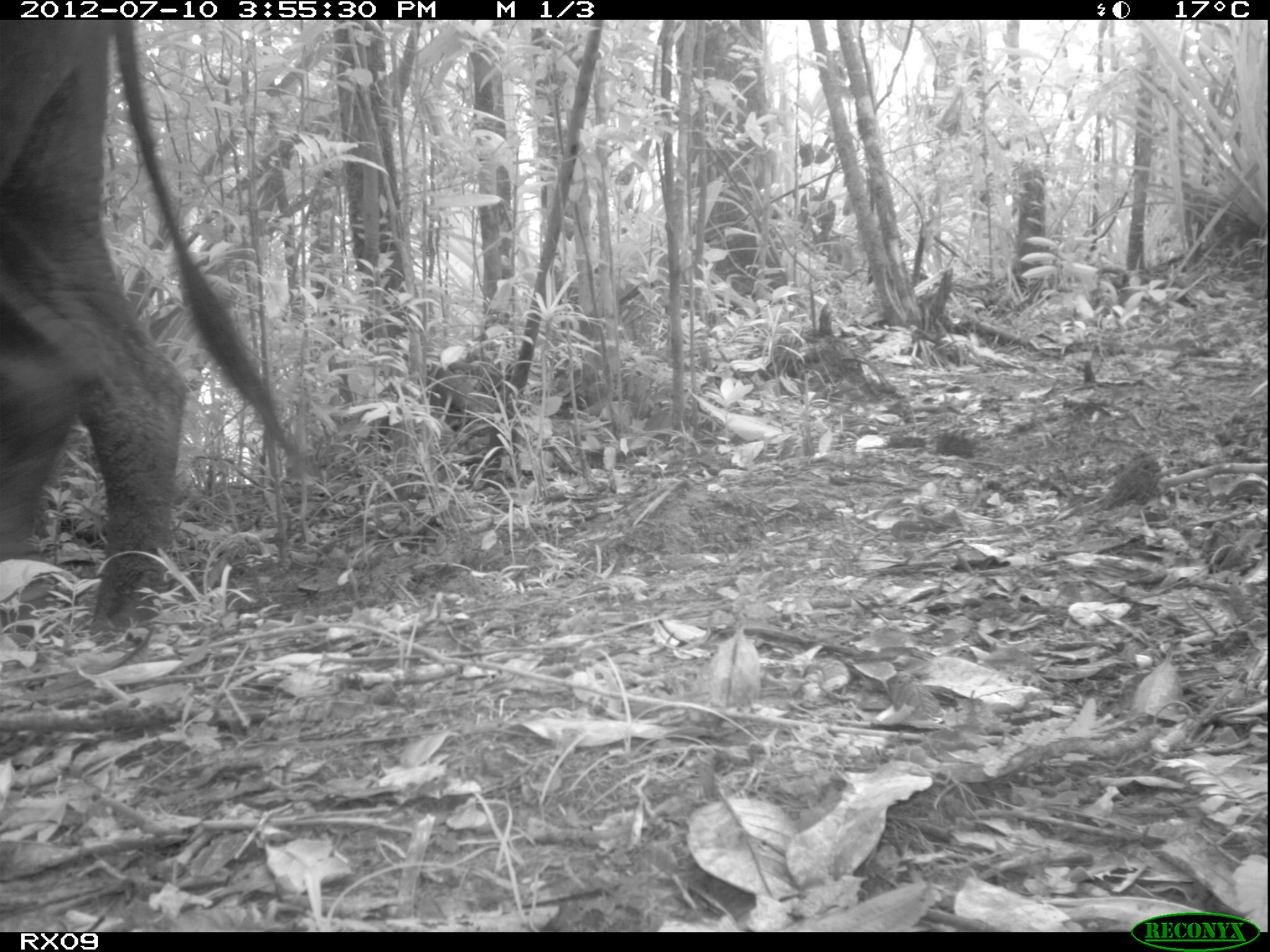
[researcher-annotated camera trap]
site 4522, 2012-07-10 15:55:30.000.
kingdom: Animalia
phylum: Chordata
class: Mammalia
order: Artiodactyla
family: Bovidae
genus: Bos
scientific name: Bos taurus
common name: domestic cattle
Bos taurus (domestic cattle), count 4.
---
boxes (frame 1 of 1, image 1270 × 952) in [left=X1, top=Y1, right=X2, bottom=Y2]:
bos taurus: [left=0, top=20, right=325, bottom=646]